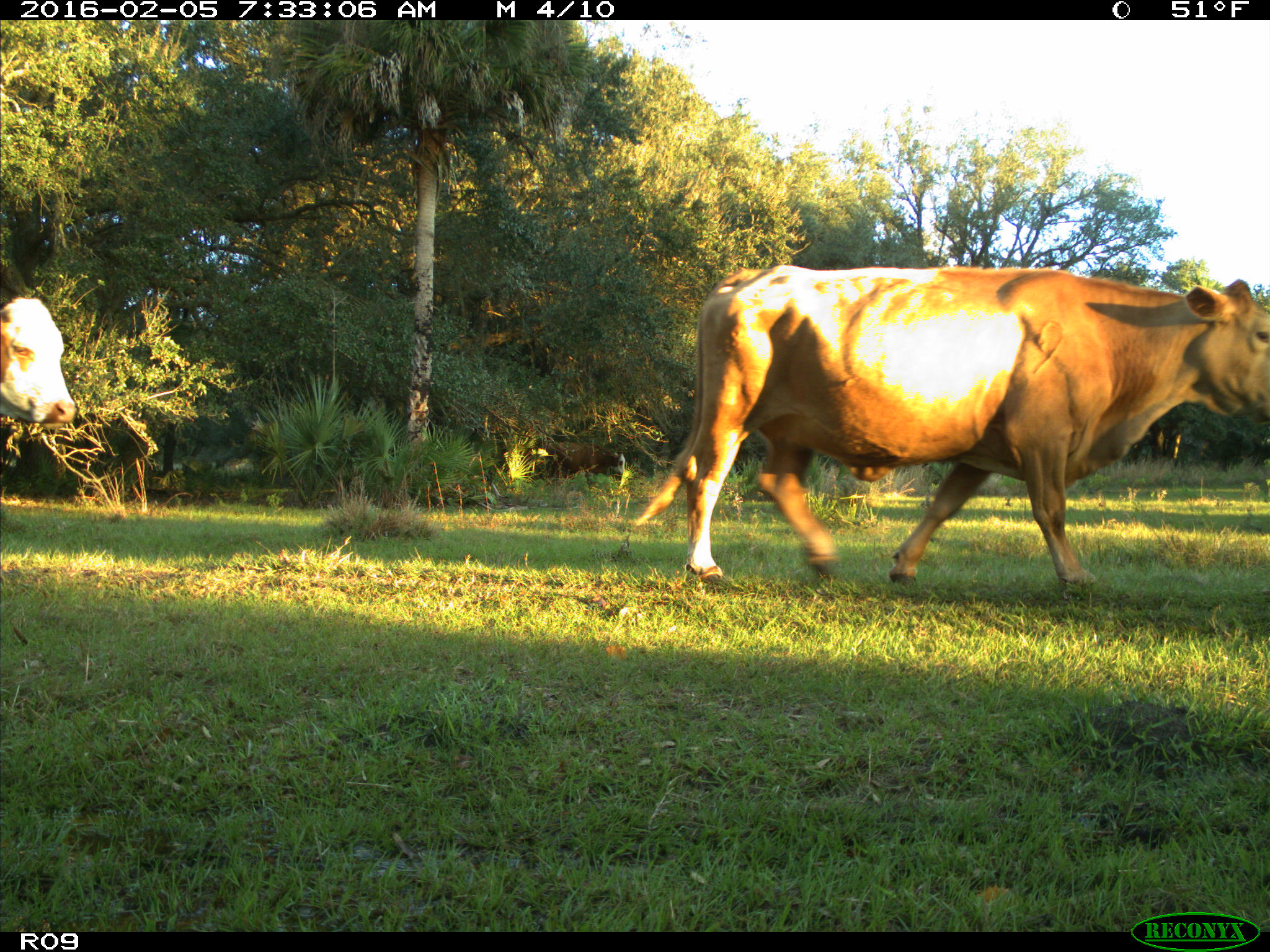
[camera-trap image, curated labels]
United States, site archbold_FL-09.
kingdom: Animalia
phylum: Chordata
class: Mammalia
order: Artiodactyla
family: Bovidae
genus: Bos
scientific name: Bos taurus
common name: domestic cow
Bos taurus (domestic cow).